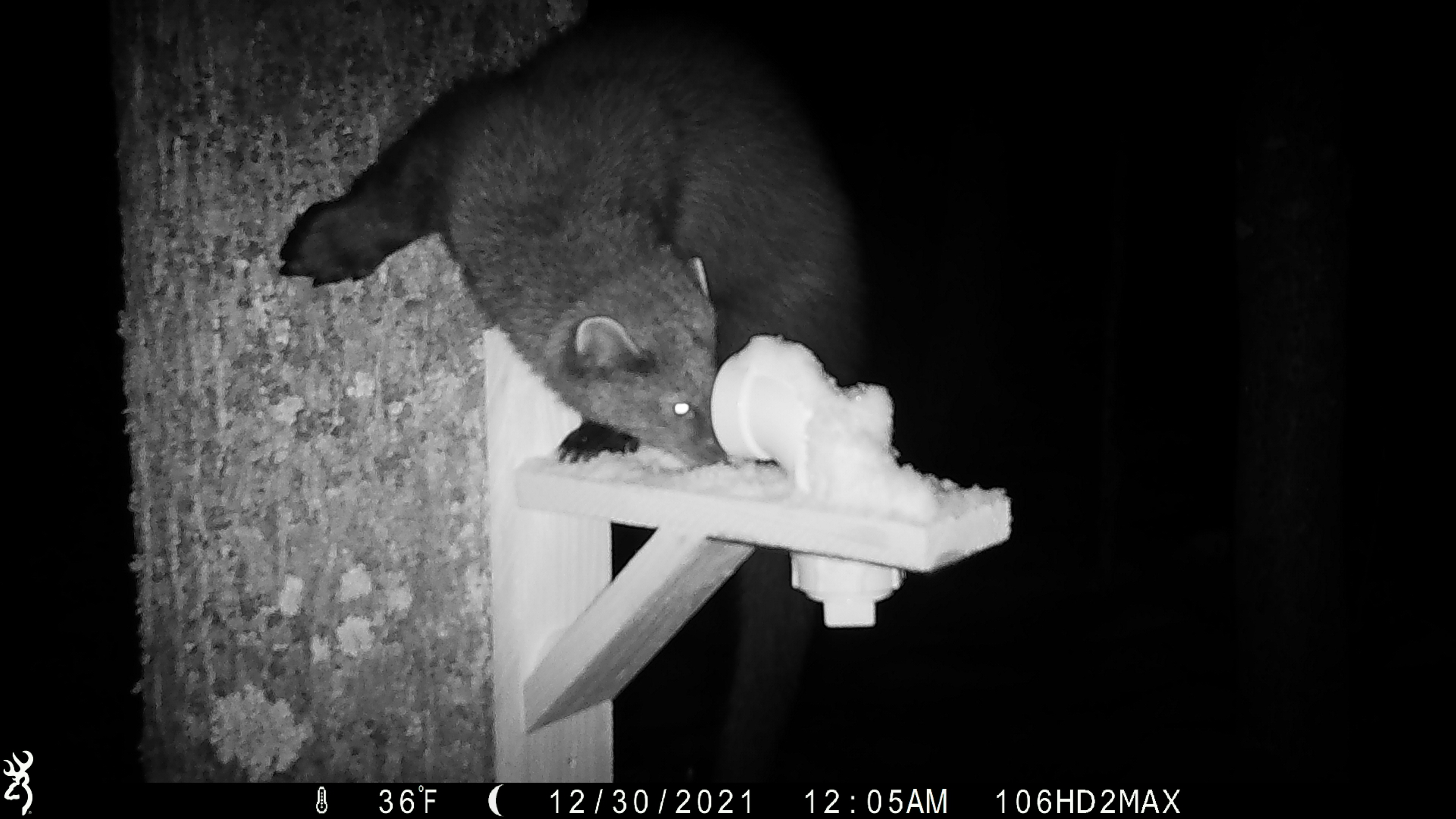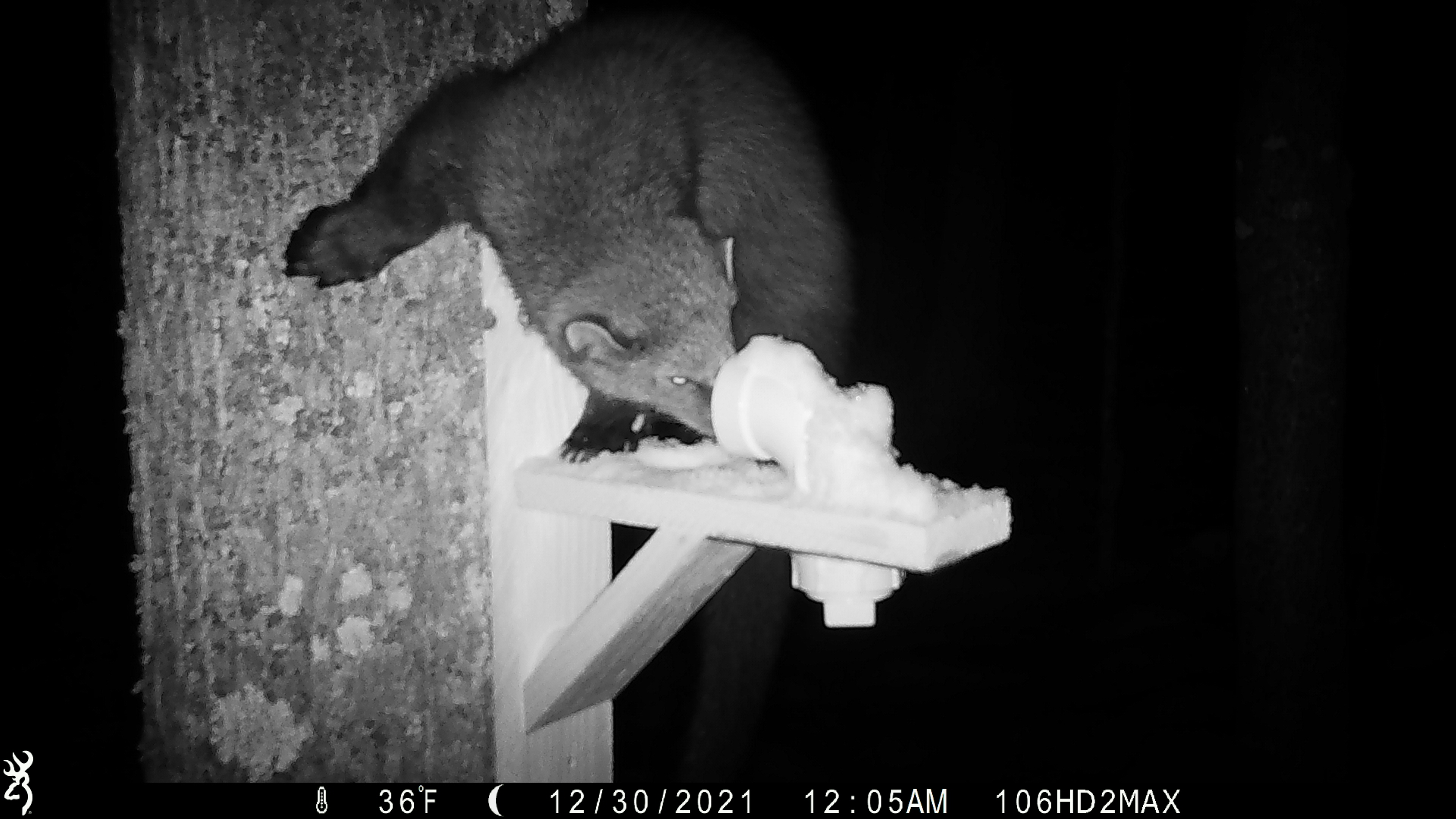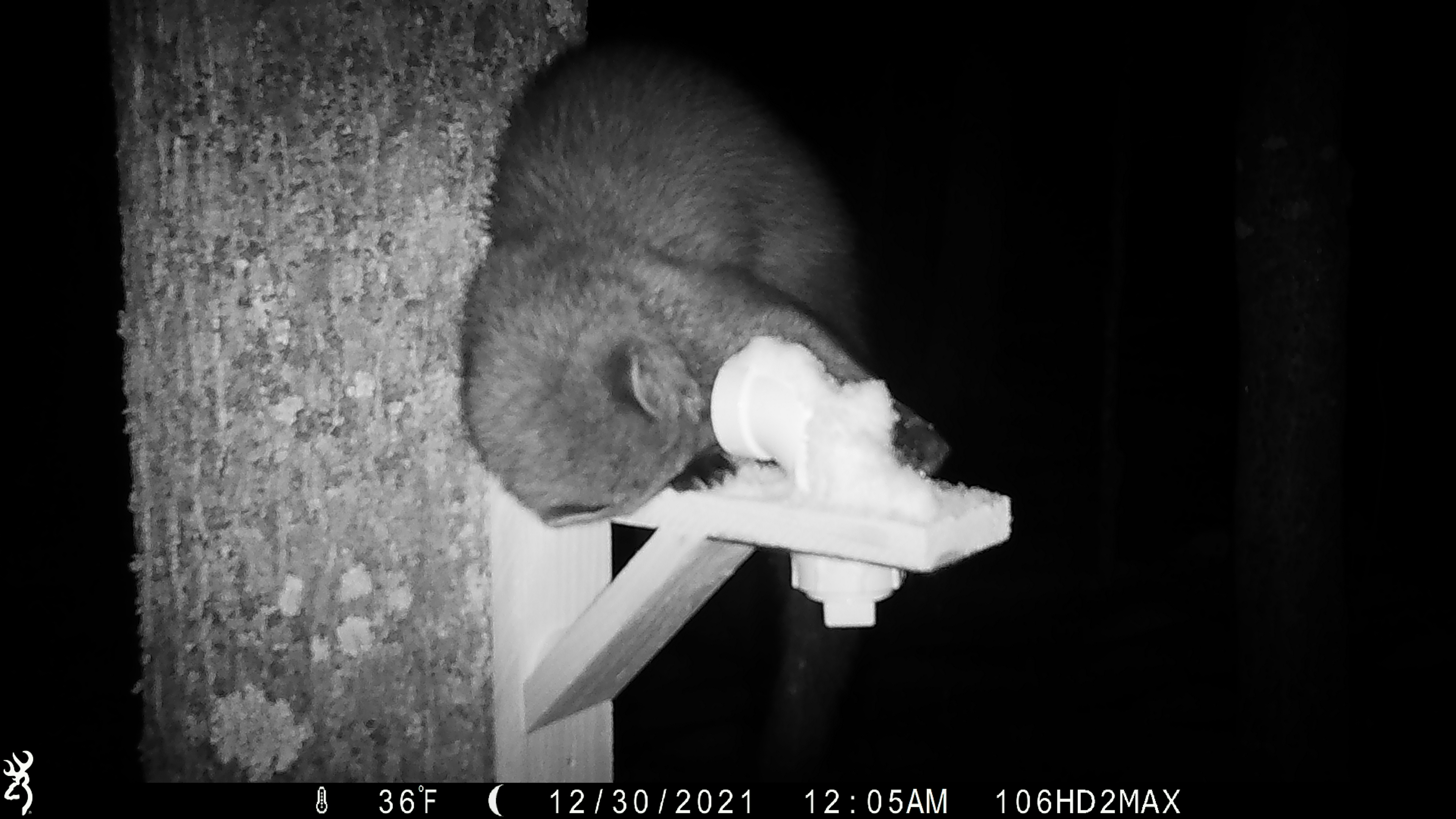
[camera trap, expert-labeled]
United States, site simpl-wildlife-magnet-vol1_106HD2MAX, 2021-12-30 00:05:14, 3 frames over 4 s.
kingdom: Animalia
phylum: Chordata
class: Mammalia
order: Carnivora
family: Mustelidae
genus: Pekania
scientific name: Pekania pennanti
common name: fisher